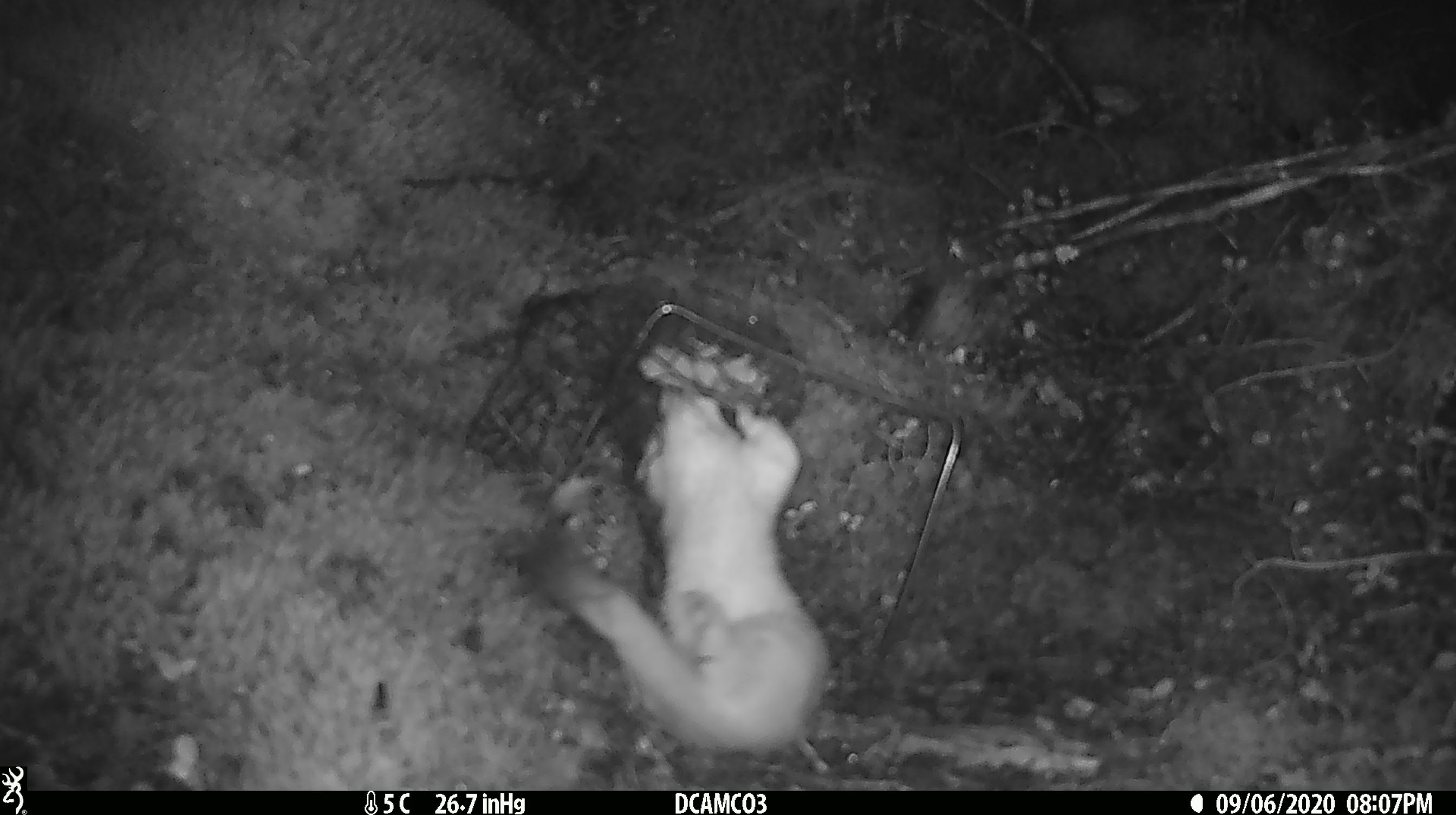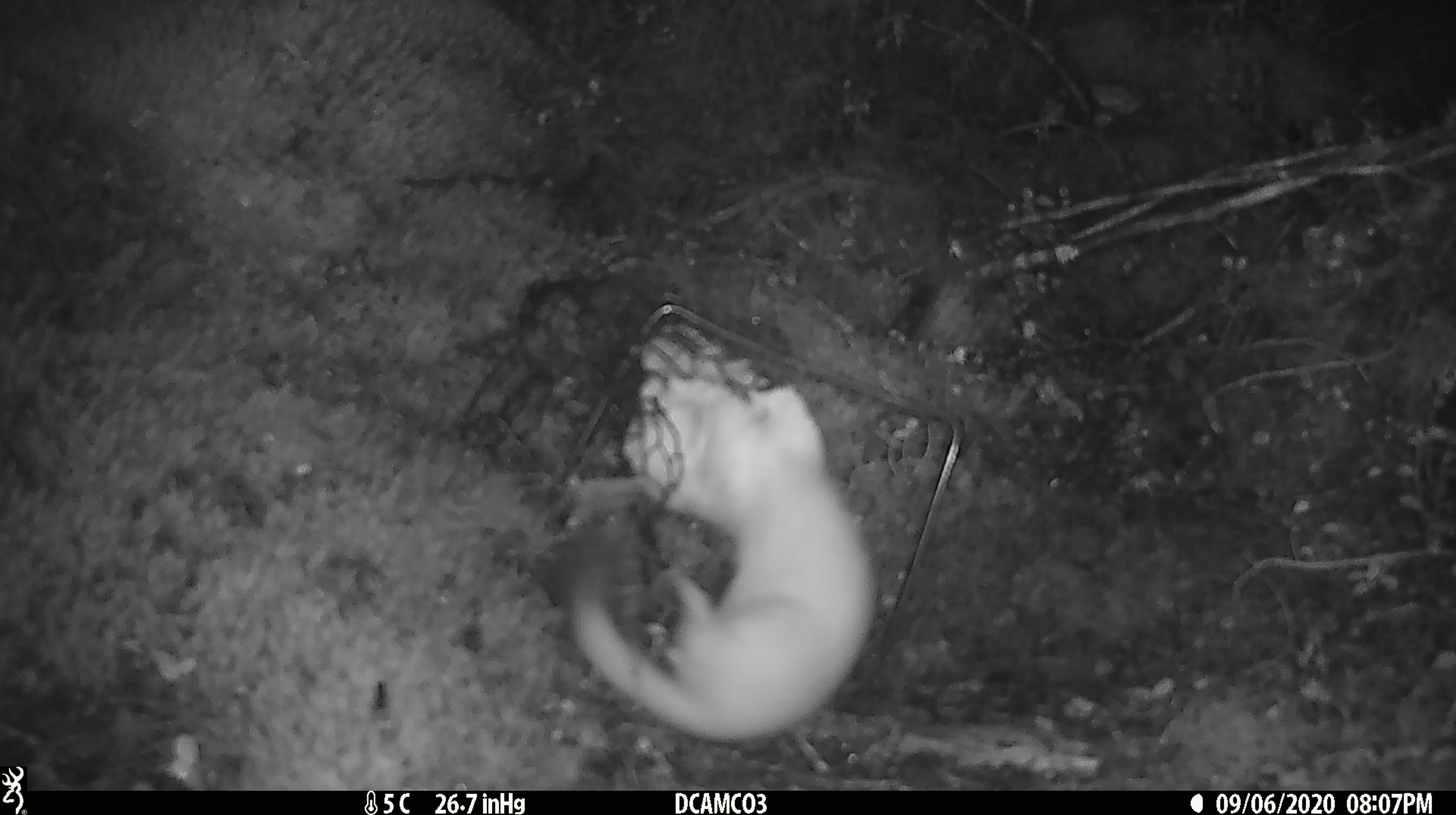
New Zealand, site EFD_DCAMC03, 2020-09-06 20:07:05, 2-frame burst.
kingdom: Animalia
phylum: Chordata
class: Mammalia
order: Carnivora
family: Mustelidae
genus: Mustela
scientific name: Mustela erminea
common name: stoat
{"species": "stoat (Mustela erminea)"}